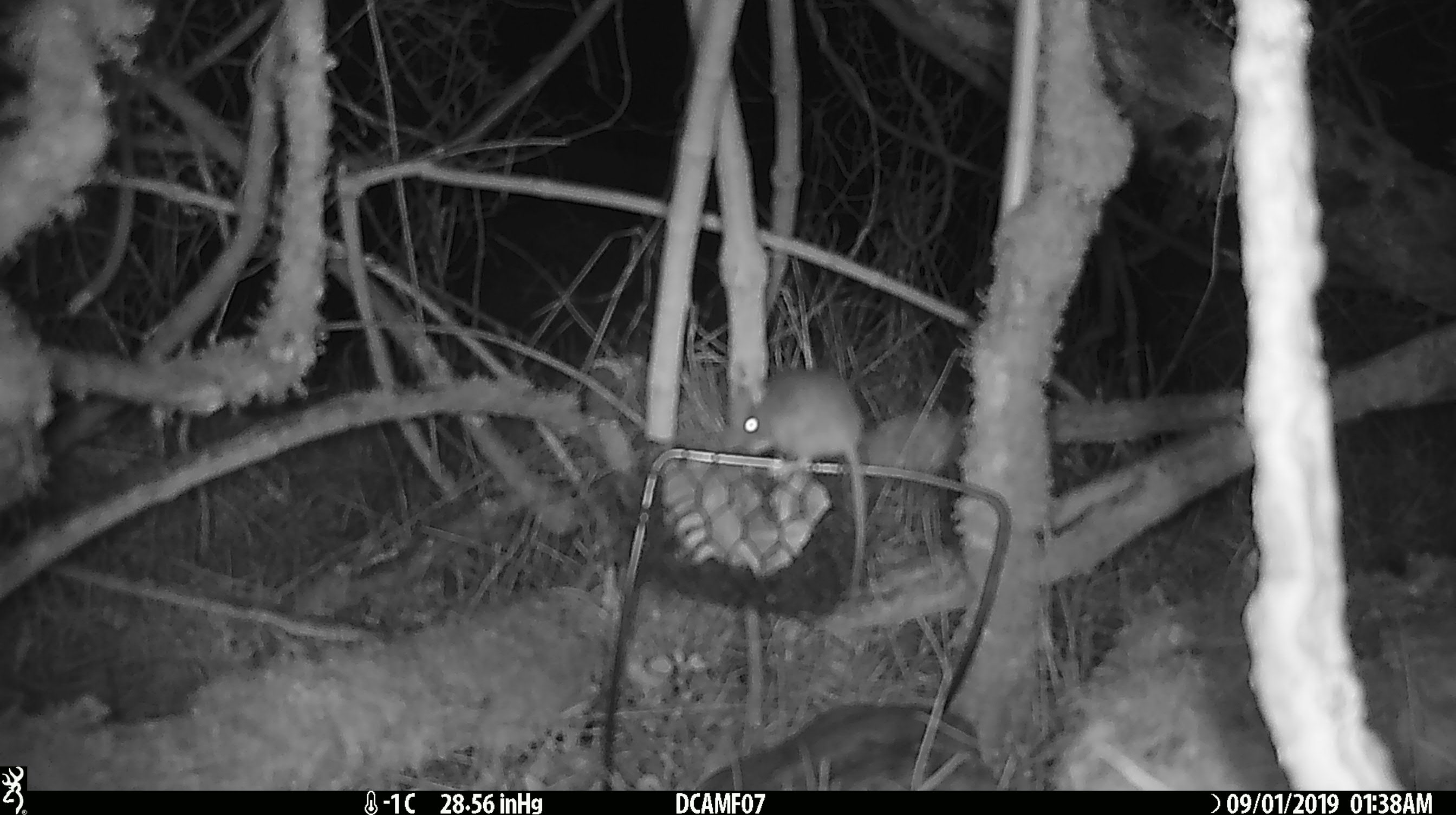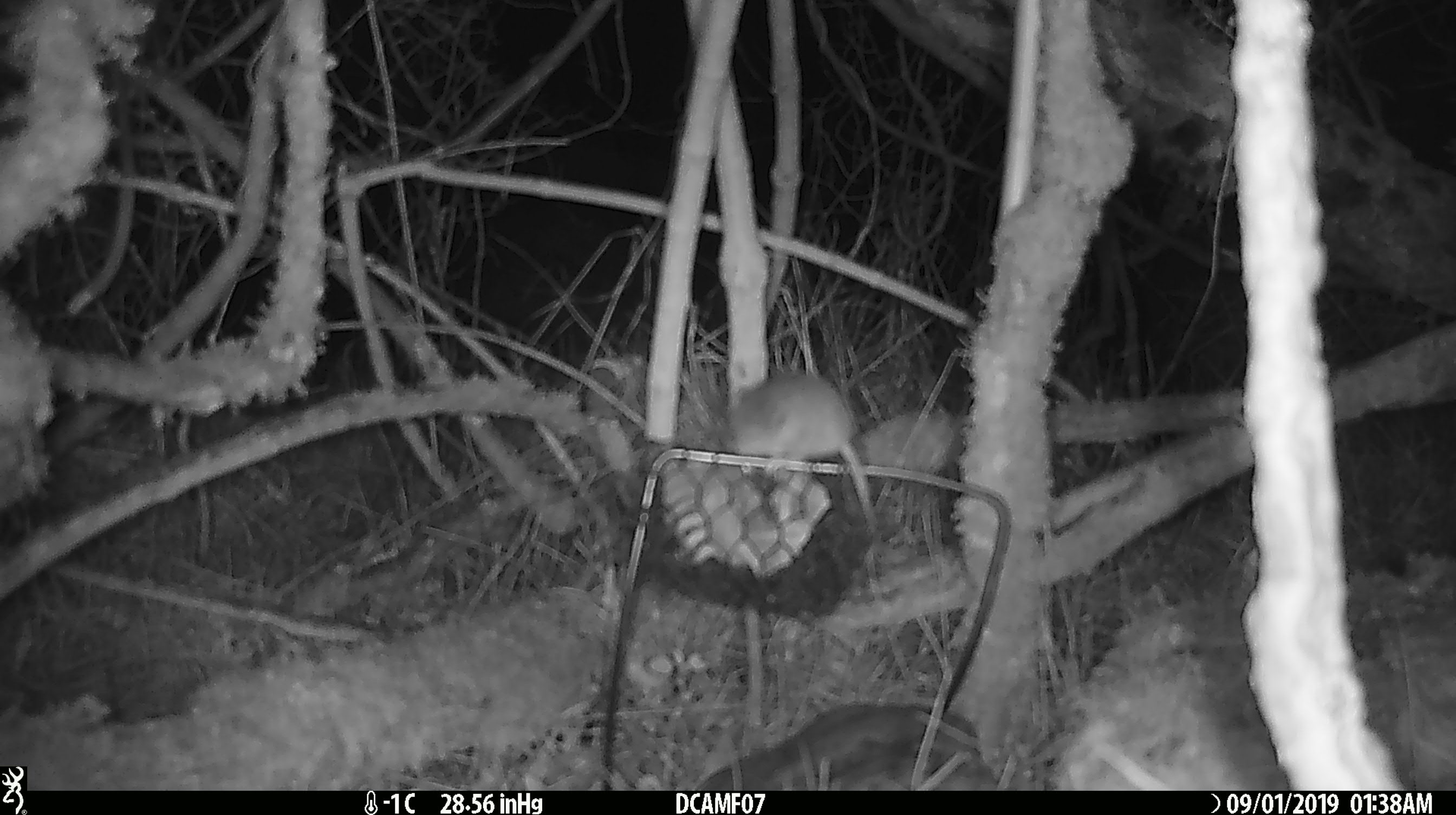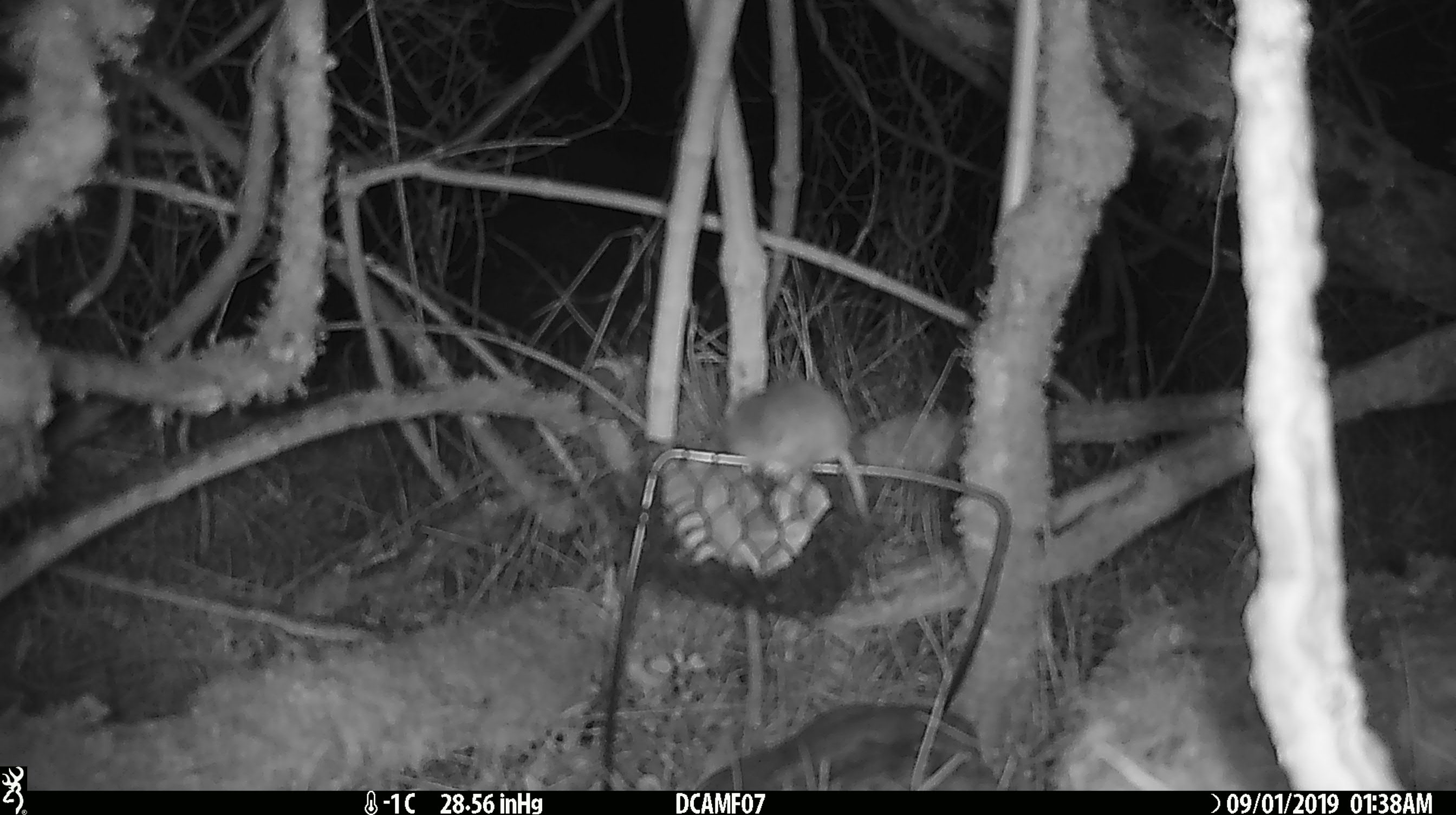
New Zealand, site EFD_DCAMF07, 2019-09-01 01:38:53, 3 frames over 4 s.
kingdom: Animalia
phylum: Chordata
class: Mammalia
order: Rodentia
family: Muridae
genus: Mus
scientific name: Mus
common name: mouse